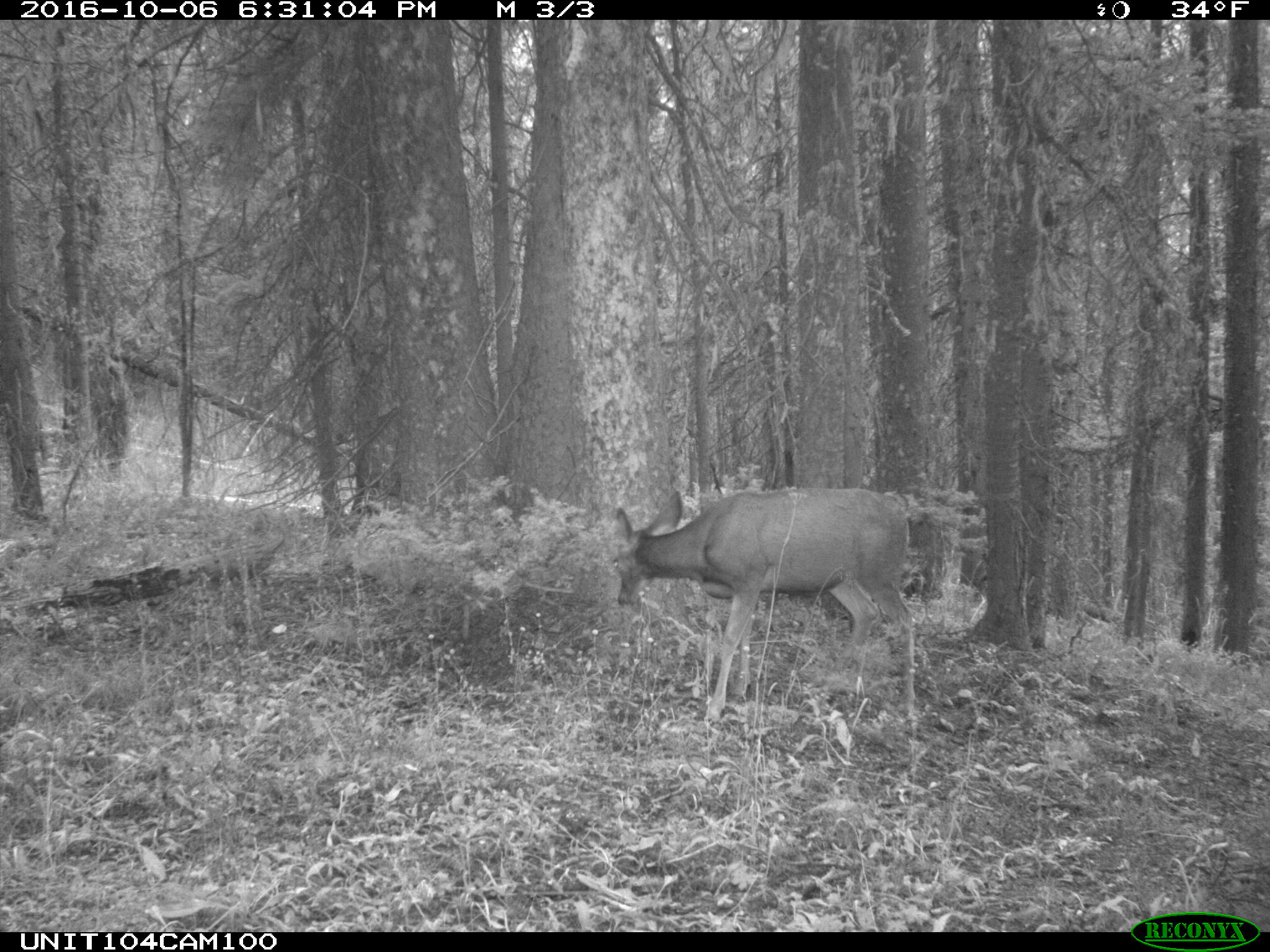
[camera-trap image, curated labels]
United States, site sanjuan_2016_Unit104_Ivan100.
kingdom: Animalia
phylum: Chordata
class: Mammalia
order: Artiodactyla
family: Cervidae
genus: Odocoileus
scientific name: Odocoileus hemionus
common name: mule deer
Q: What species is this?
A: Odocoileus hemionus (mule deer).